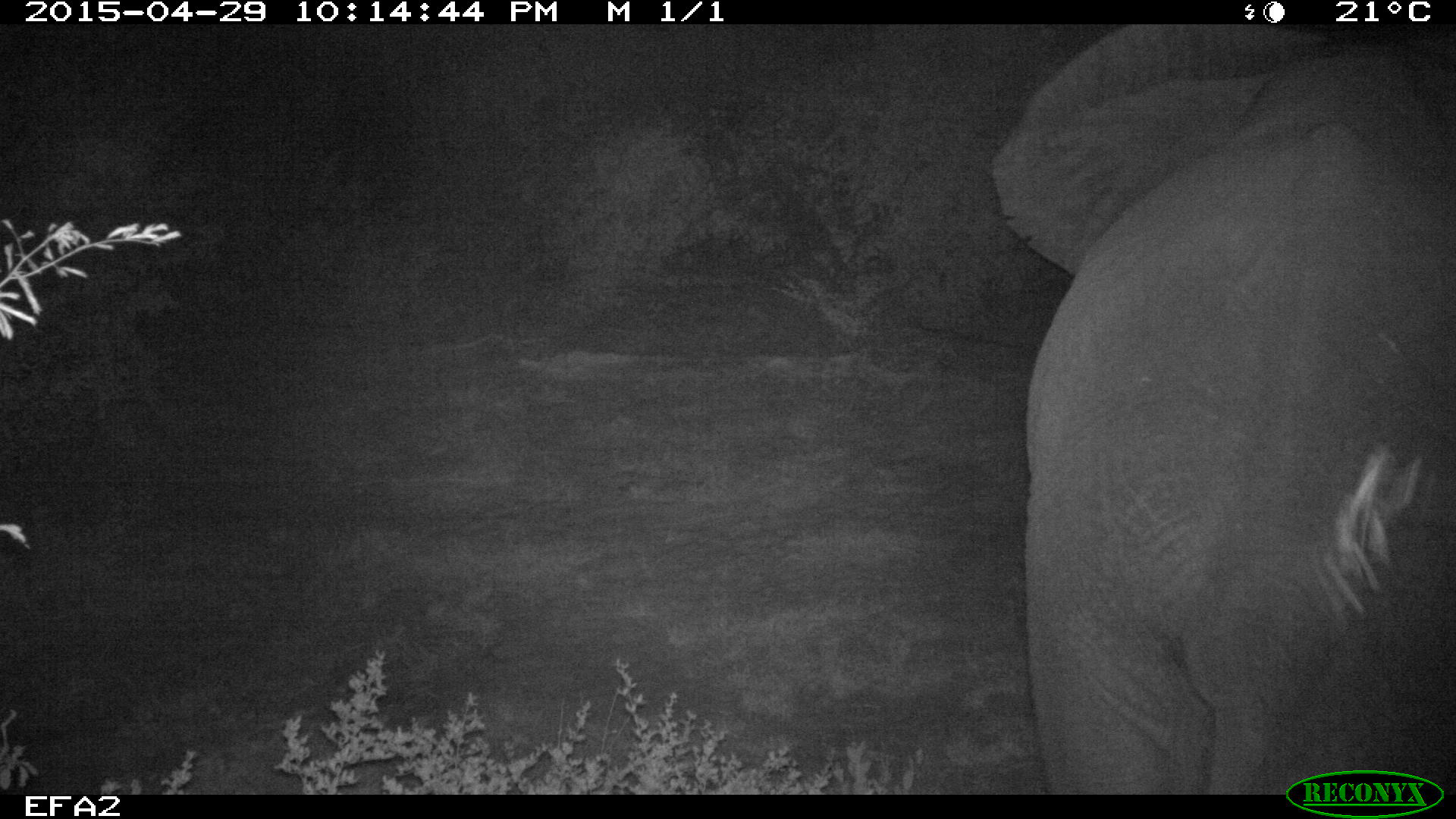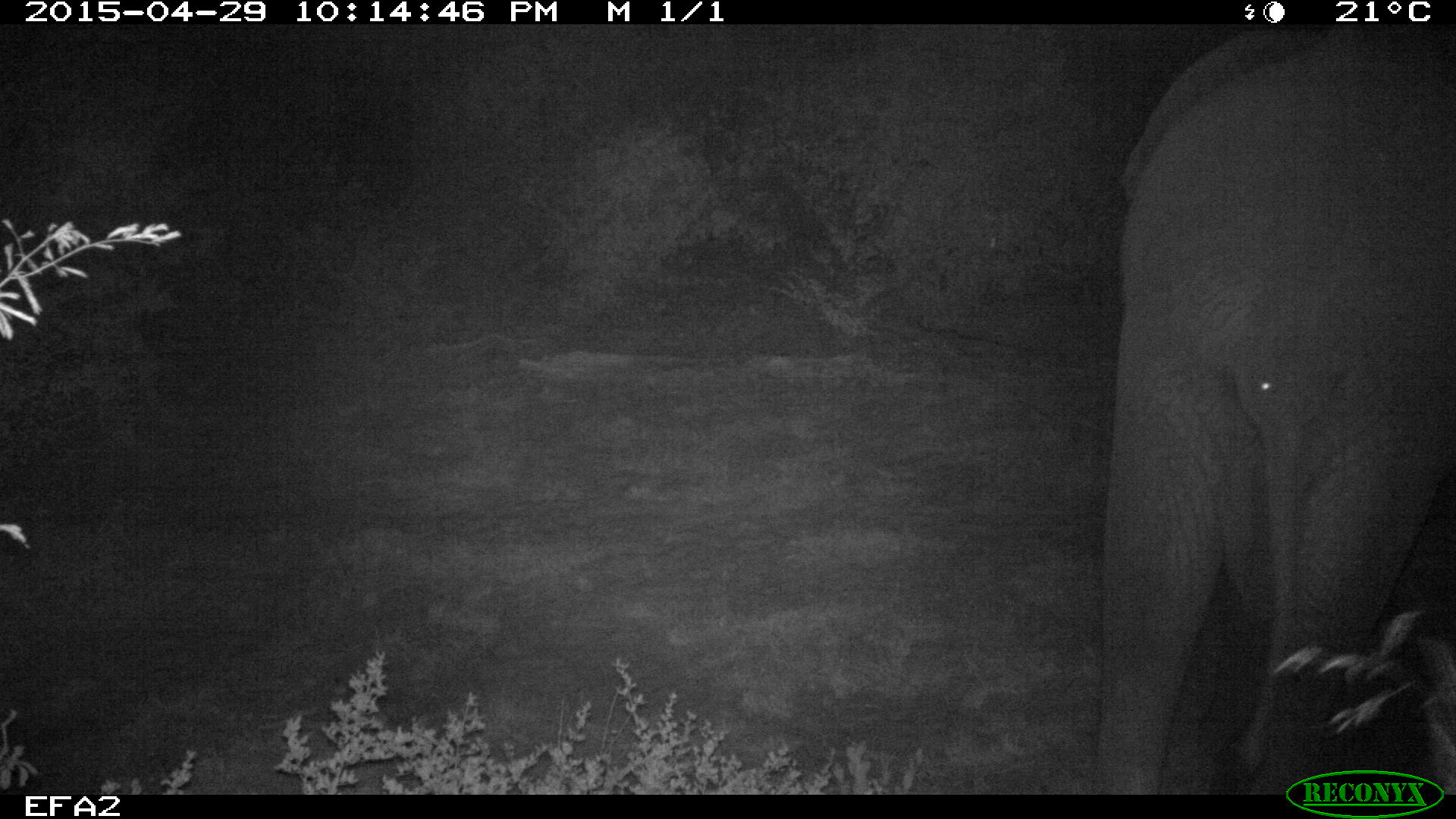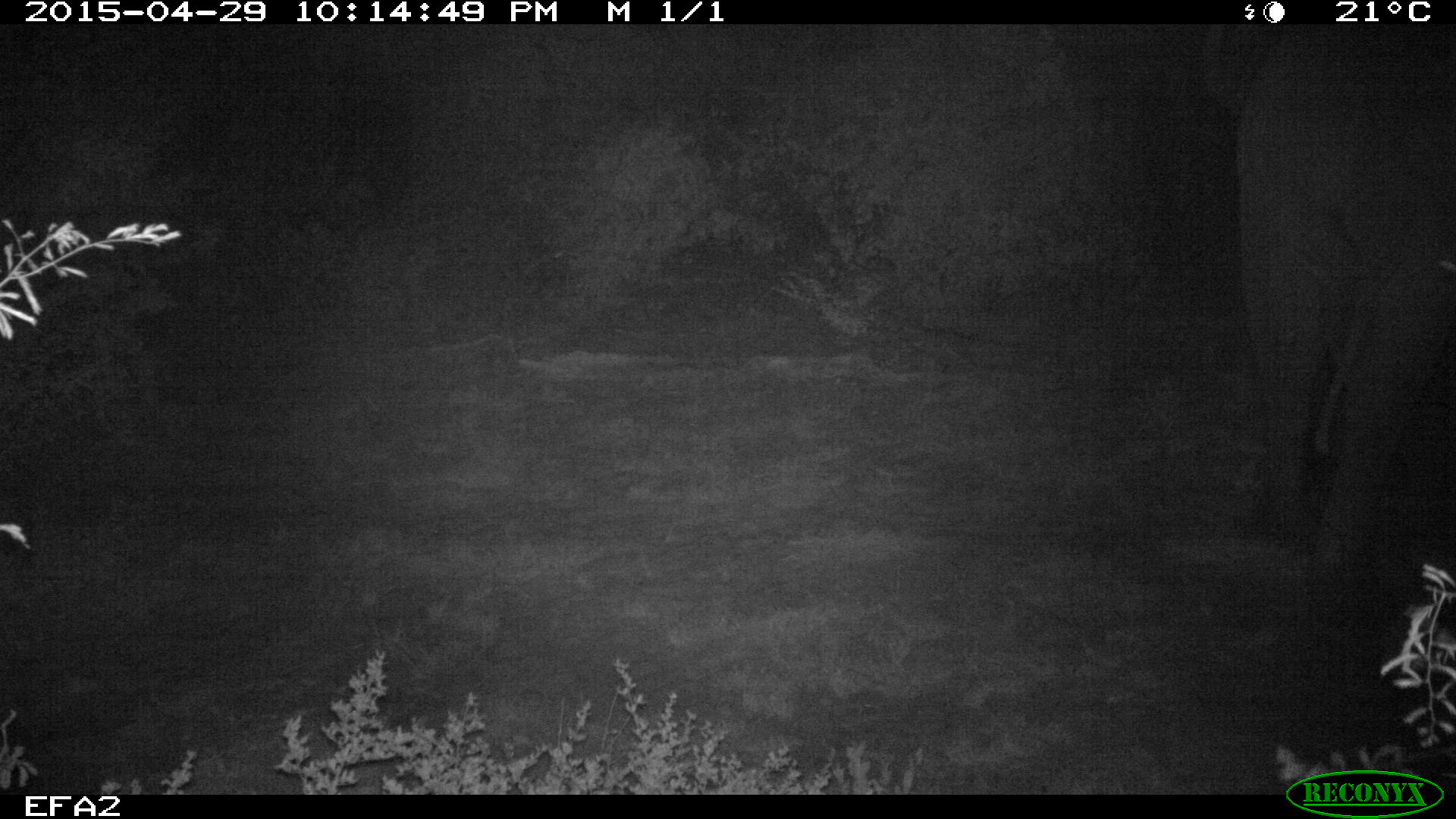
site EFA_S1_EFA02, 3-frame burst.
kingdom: Animalia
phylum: Chordata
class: Mammalia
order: Proboscidea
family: Elephantidae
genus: Loxodonta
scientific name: Loxodonta africana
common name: african bush elephant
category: elephant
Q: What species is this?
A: Elephant (african bush elephant) (Loxodonta africana).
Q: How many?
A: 1.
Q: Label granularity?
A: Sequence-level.